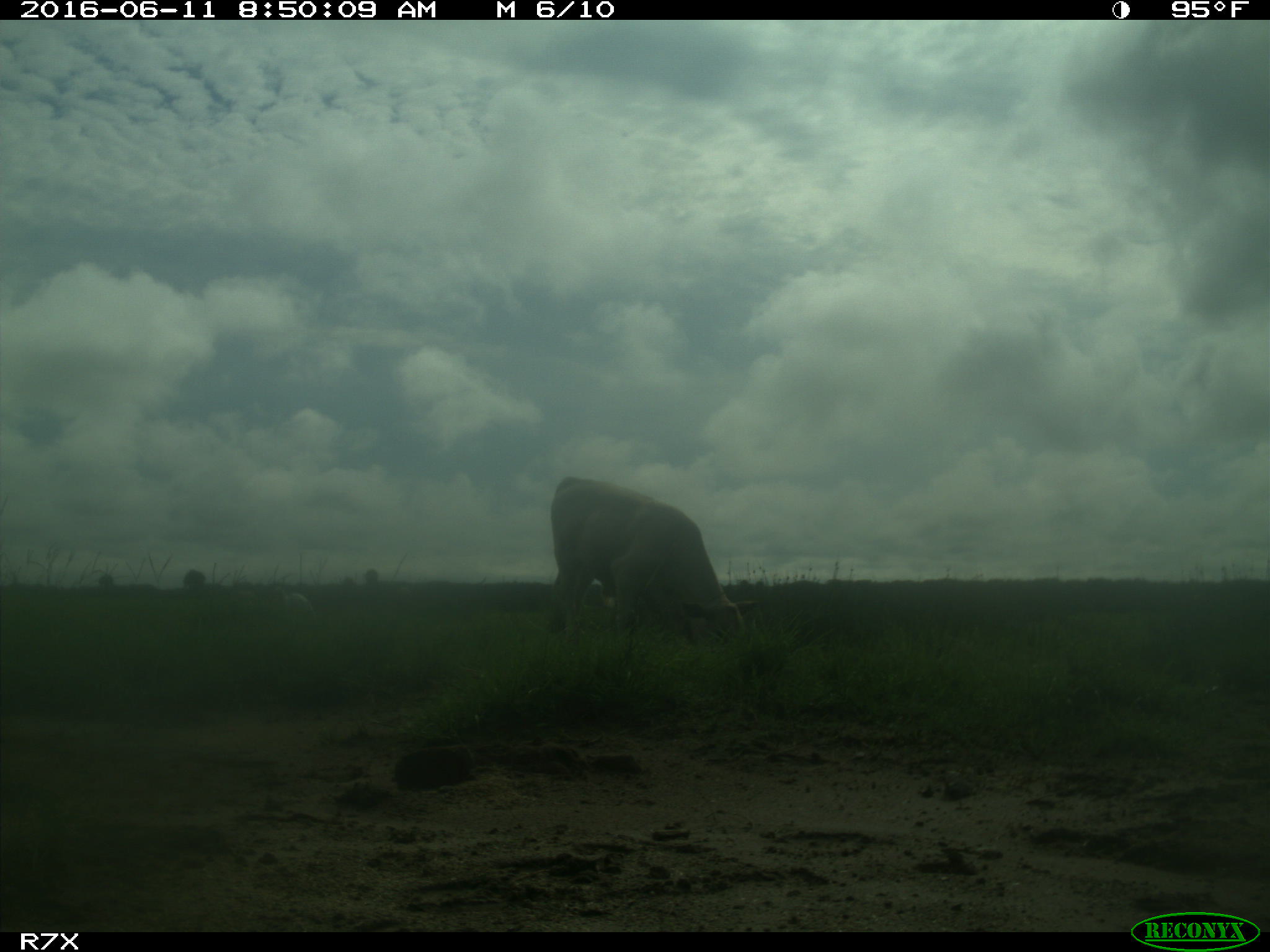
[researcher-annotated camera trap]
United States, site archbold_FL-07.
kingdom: Animalia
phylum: Chordata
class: Mammalia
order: Artiodactyla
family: Bovidae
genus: Bos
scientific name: Bos taurus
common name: domestic cow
Bos taurus (domestic cow).